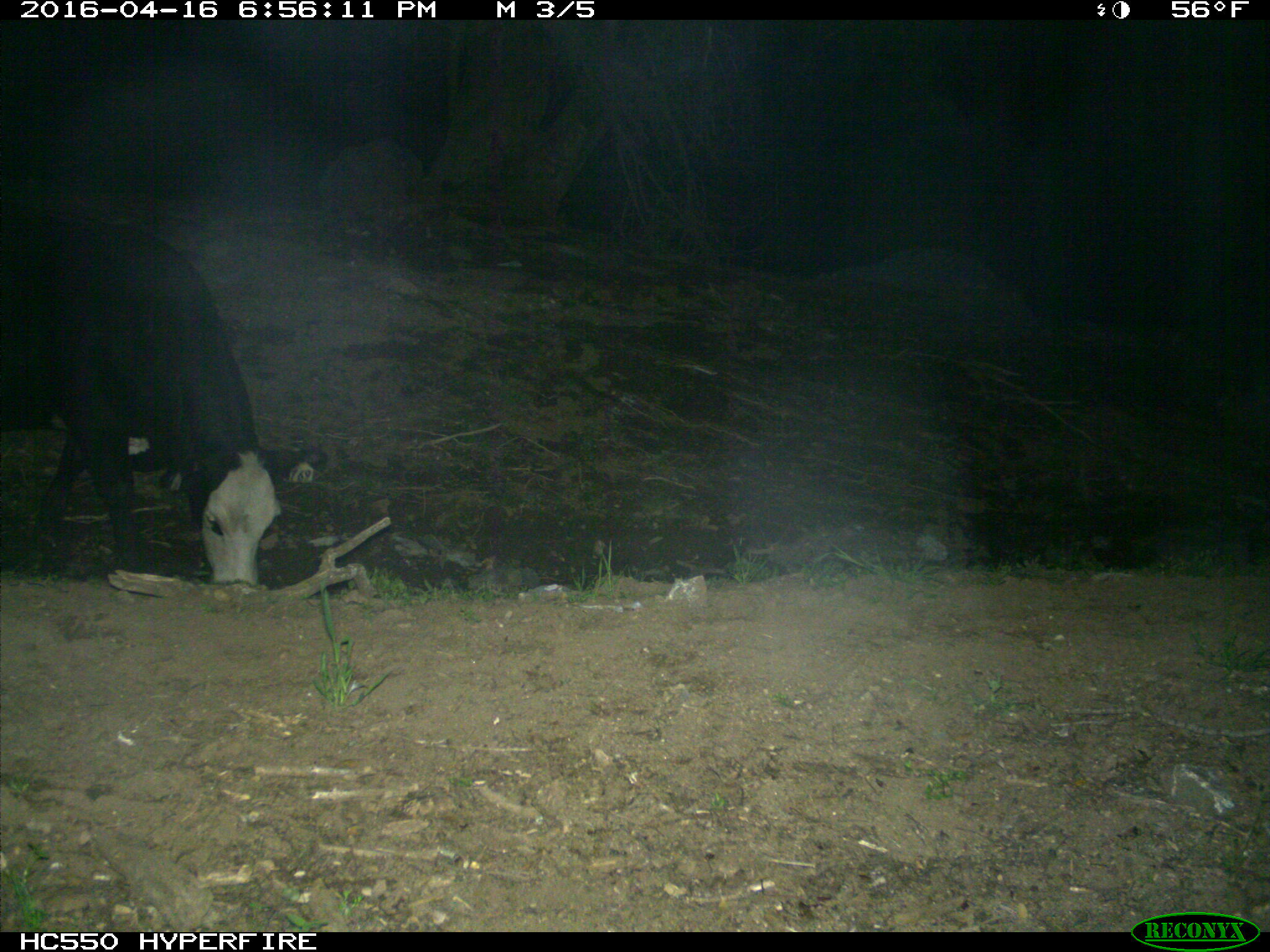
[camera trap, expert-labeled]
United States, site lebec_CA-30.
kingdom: Animalia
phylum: Chordata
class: Mammalia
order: Artiodactyla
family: Bovidae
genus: Bos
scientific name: Bos taurus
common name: domestic cow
Bos taurus (domestic cow).